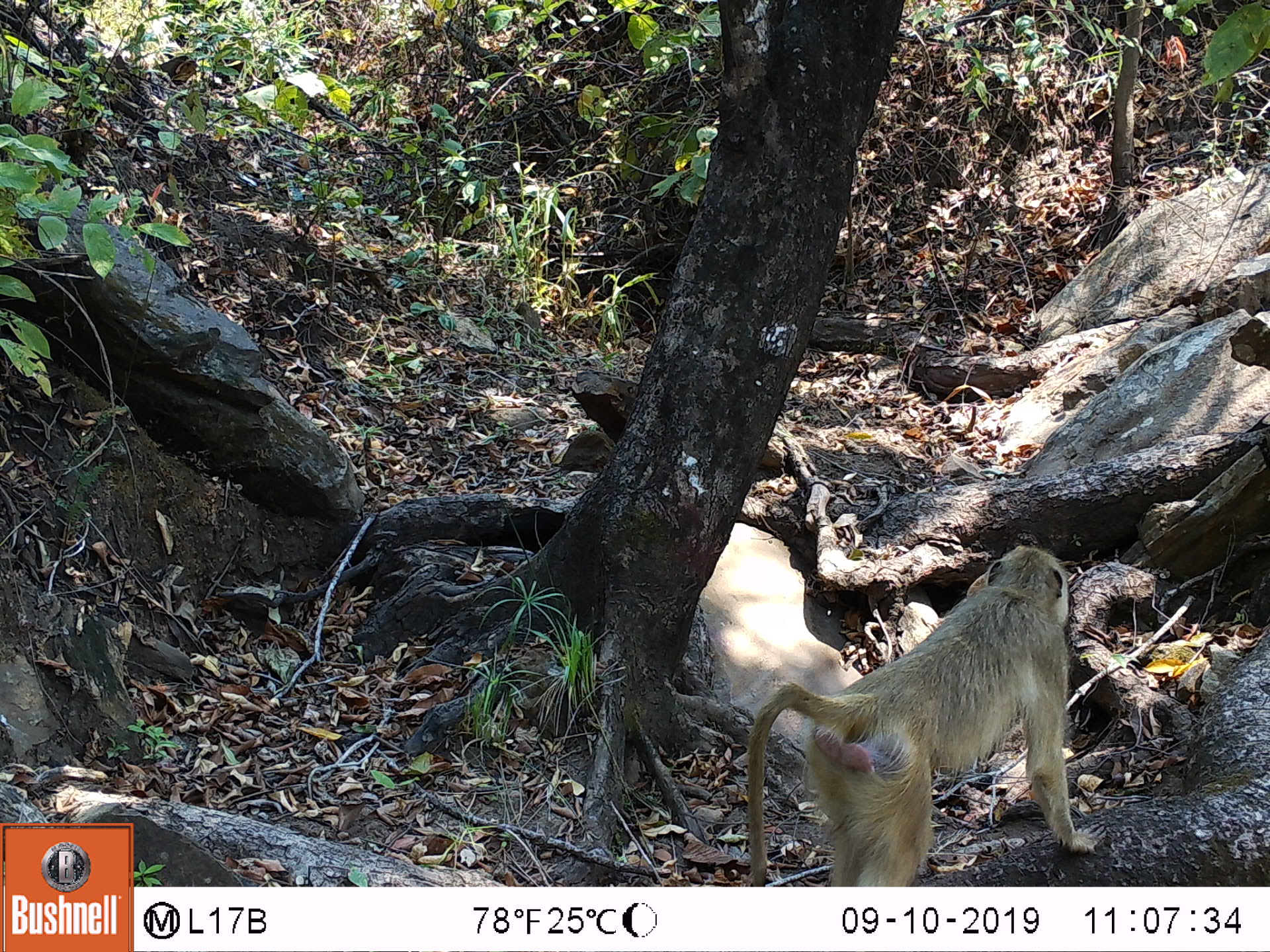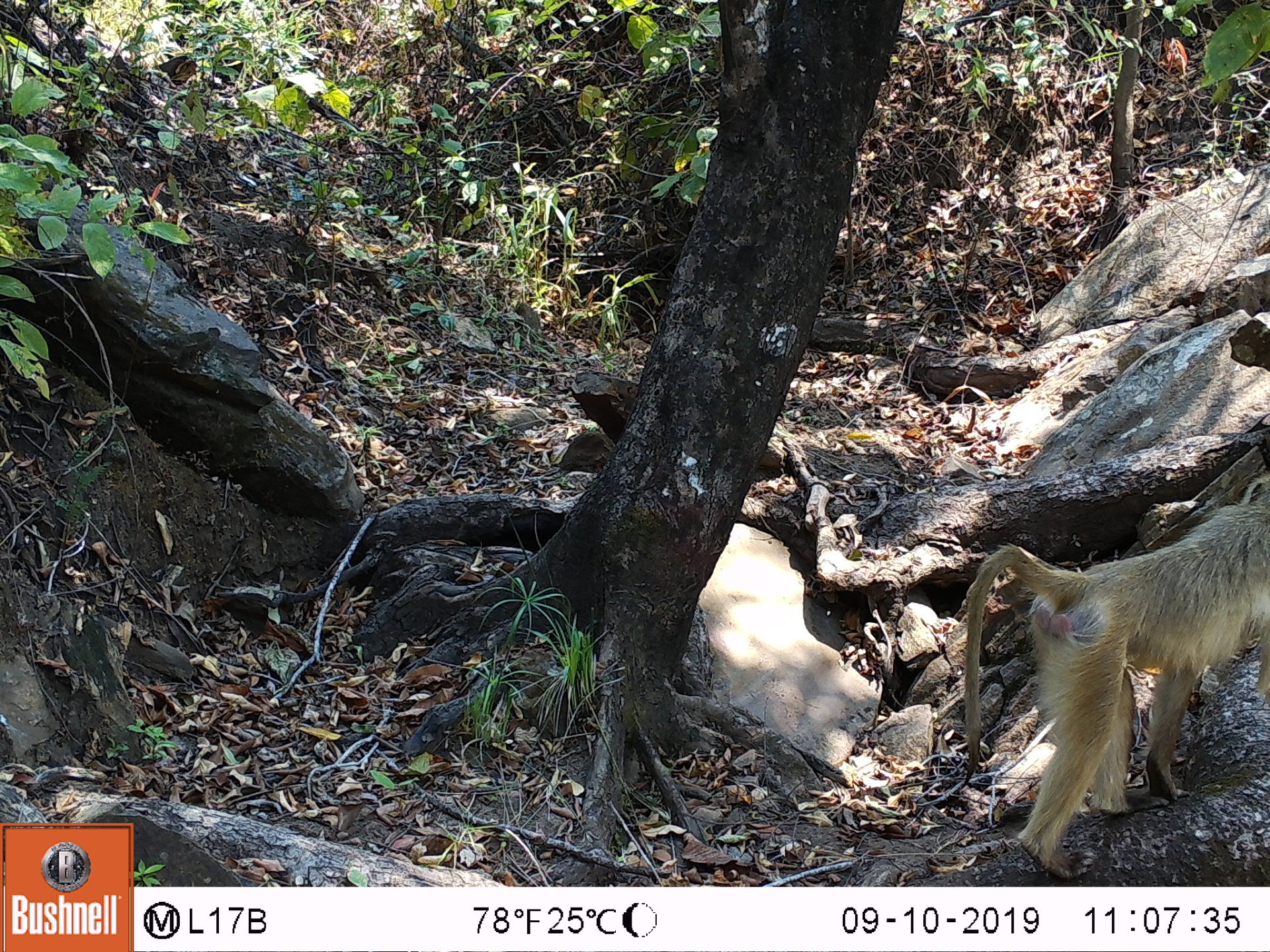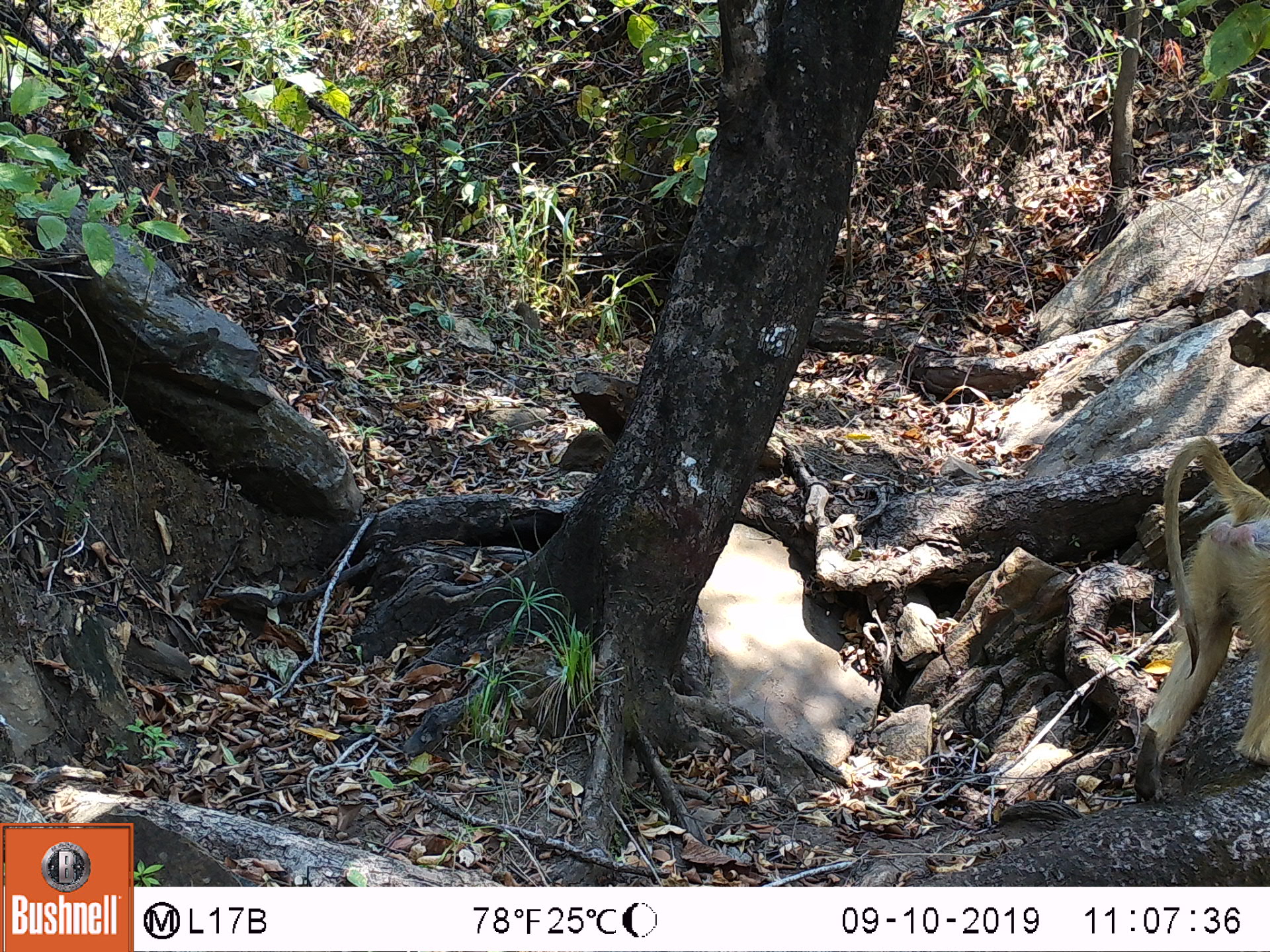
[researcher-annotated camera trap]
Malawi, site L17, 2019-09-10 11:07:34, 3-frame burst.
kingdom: Animalia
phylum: Chordata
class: Mammalia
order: Primates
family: Cercopithecidae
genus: Papio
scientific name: Papio cynocephalus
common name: yellow baboon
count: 1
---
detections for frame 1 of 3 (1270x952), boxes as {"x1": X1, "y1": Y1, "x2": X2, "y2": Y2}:
yellow baboon: {"x1": 740, "y1": 543, "x2": 1096, "y2": 883}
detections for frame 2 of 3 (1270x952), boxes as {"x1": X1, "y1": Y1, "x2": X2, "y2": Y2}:
yellow baboon: {"x1": 959, "y1": 483, "x2": 1262, "y2": 873}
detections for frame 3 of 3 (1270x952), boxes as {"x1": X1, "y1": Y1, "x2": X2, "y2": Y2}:
yellow baboon: {"x1": 1128, "y1": 444, "x2": 1262, "y2": 806}